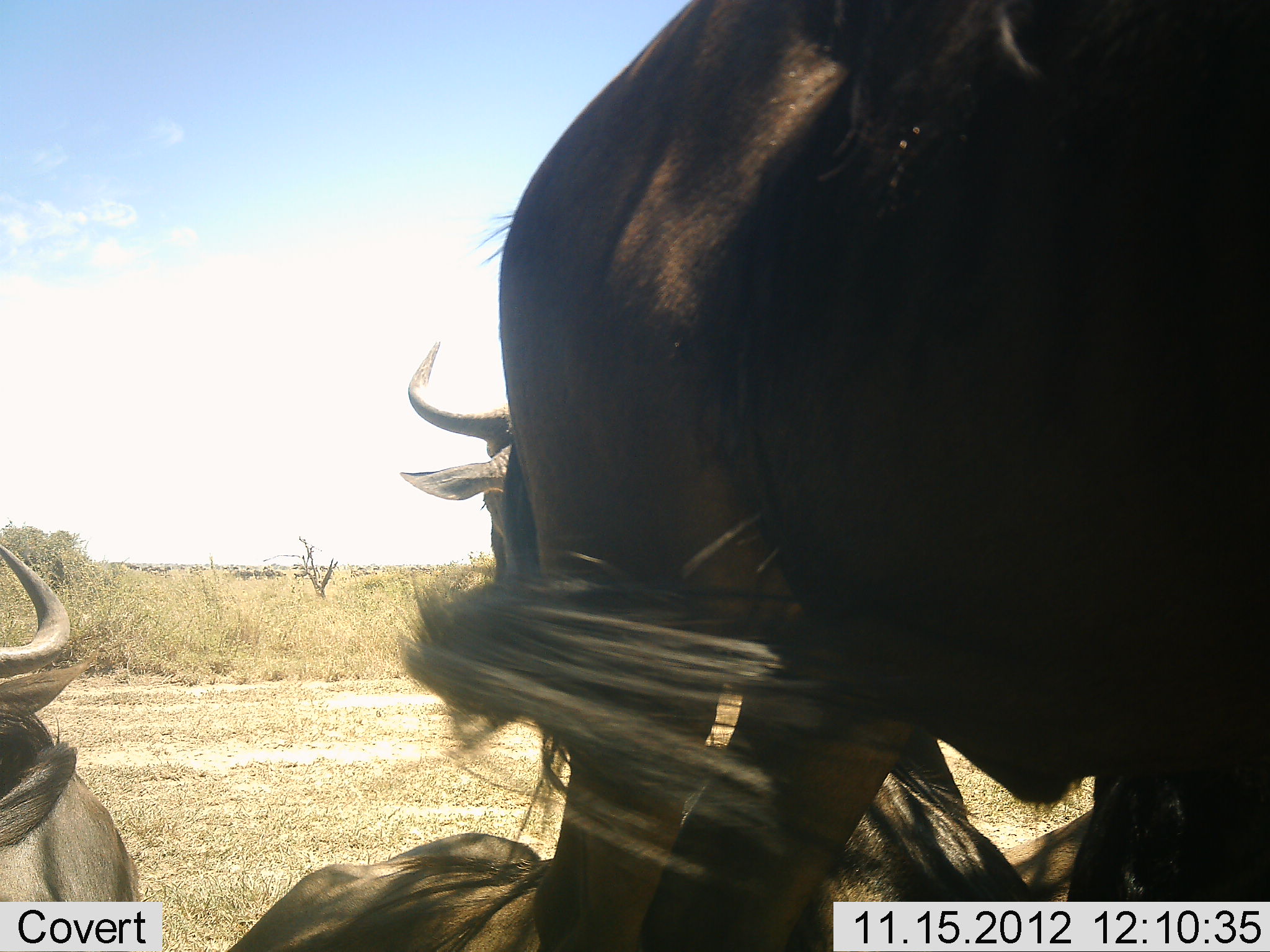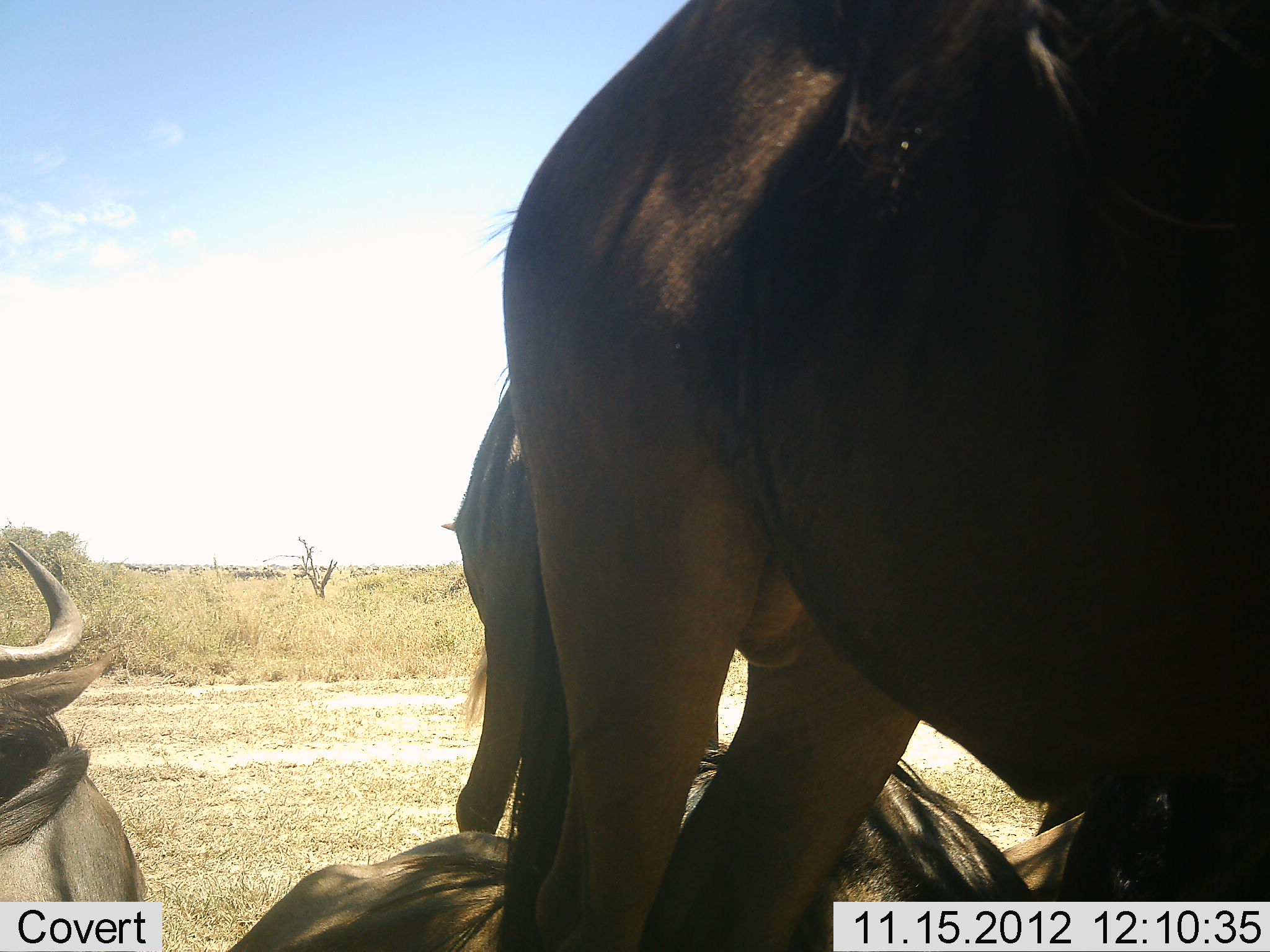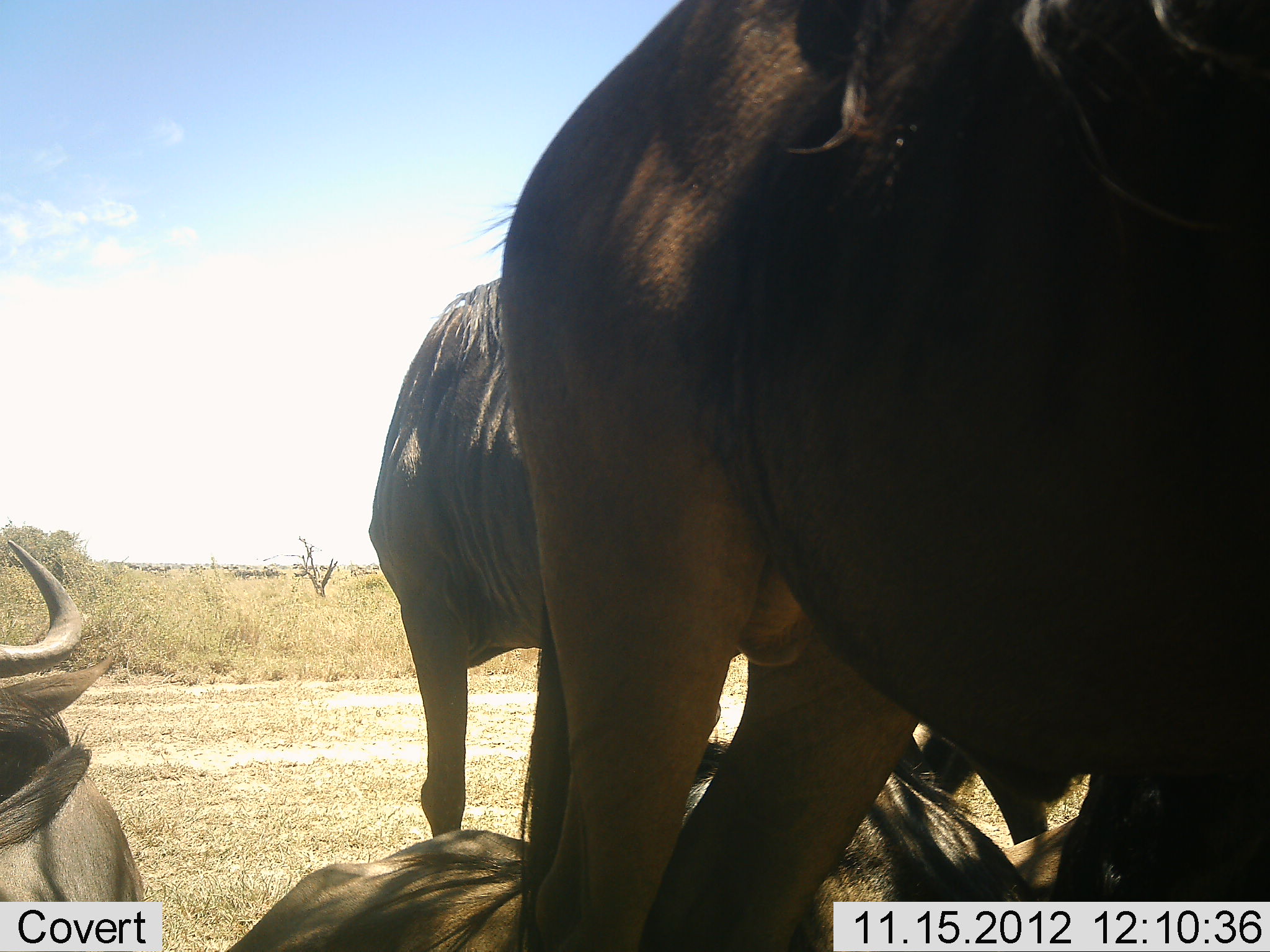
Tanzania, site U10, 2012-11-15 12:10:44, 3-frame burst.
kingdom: Animalia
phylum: Chordata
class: Mammalia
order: Artiodactyla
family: Bovidae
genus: Connochaetes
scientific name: Connochaetes taurinus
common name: blue wildebeest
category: wildebeest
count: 4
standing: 70%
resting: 100%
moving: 0%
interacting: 0%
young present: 0%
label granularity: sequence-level